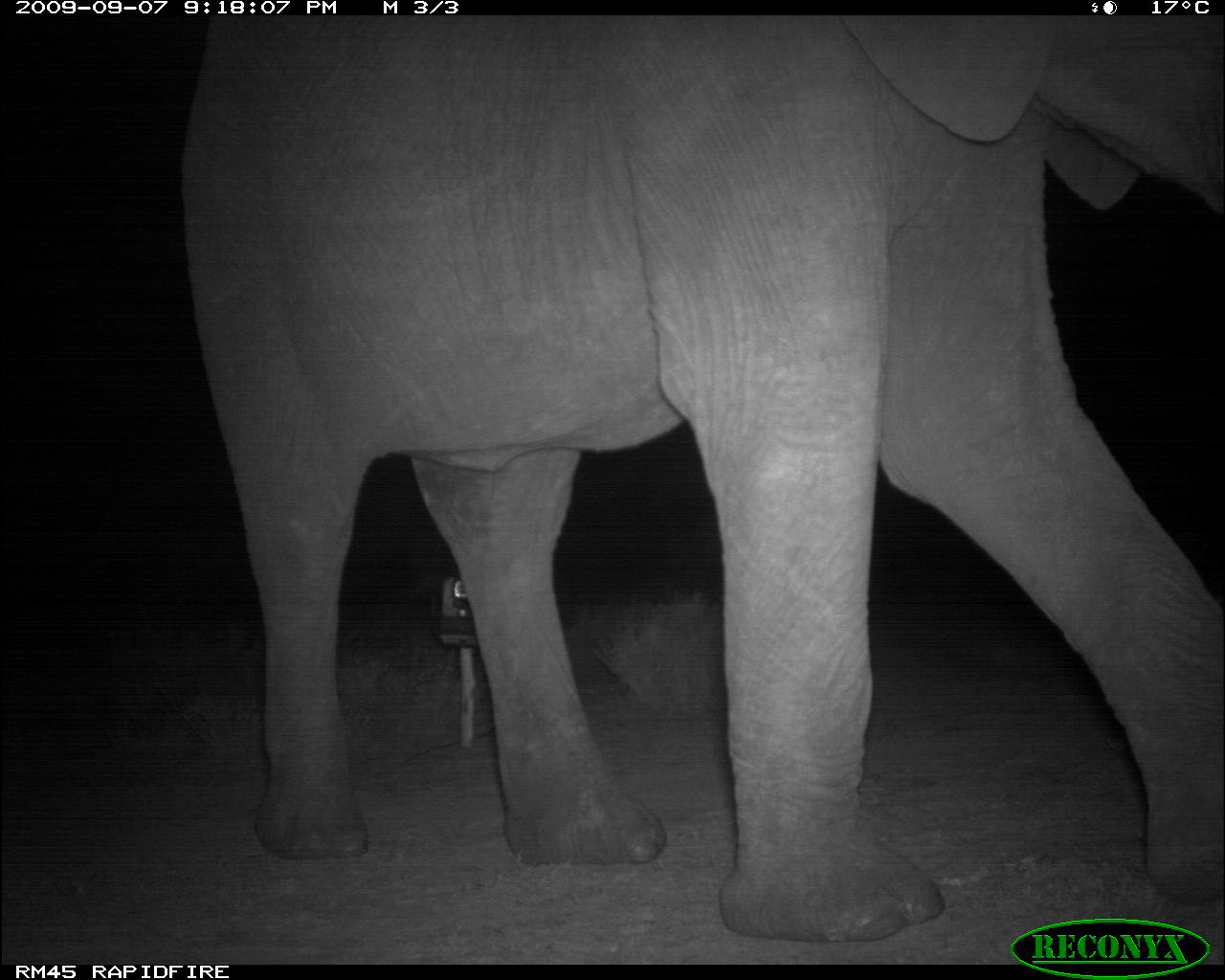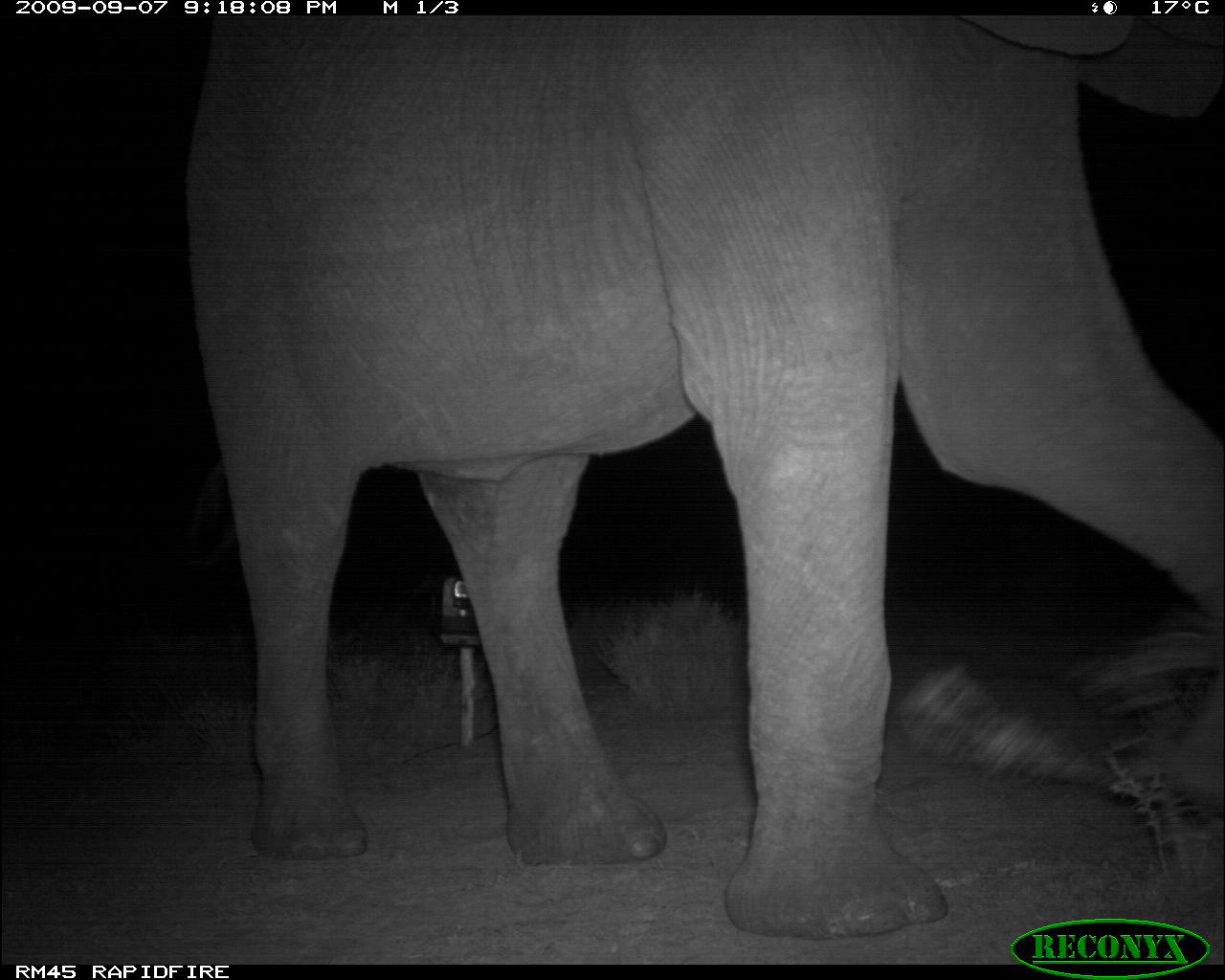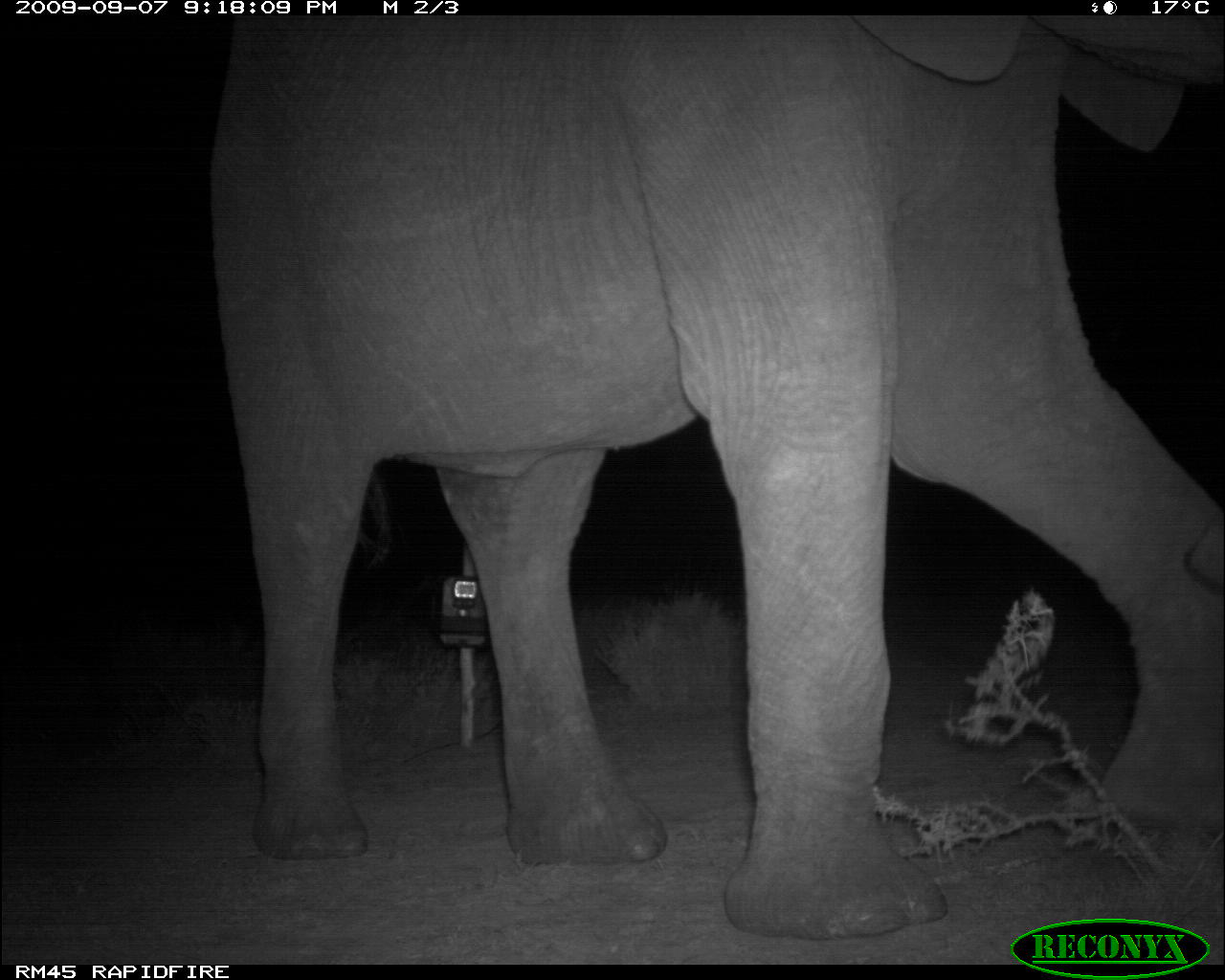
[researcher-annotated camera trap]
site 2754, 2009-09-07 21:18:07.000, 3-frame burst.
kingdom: Animalia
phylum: Chordata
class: Mammalia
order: Proboscidea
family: Elephantidae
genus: Loxodonta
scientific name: Loxodonta africana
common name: african bush elephant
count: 1